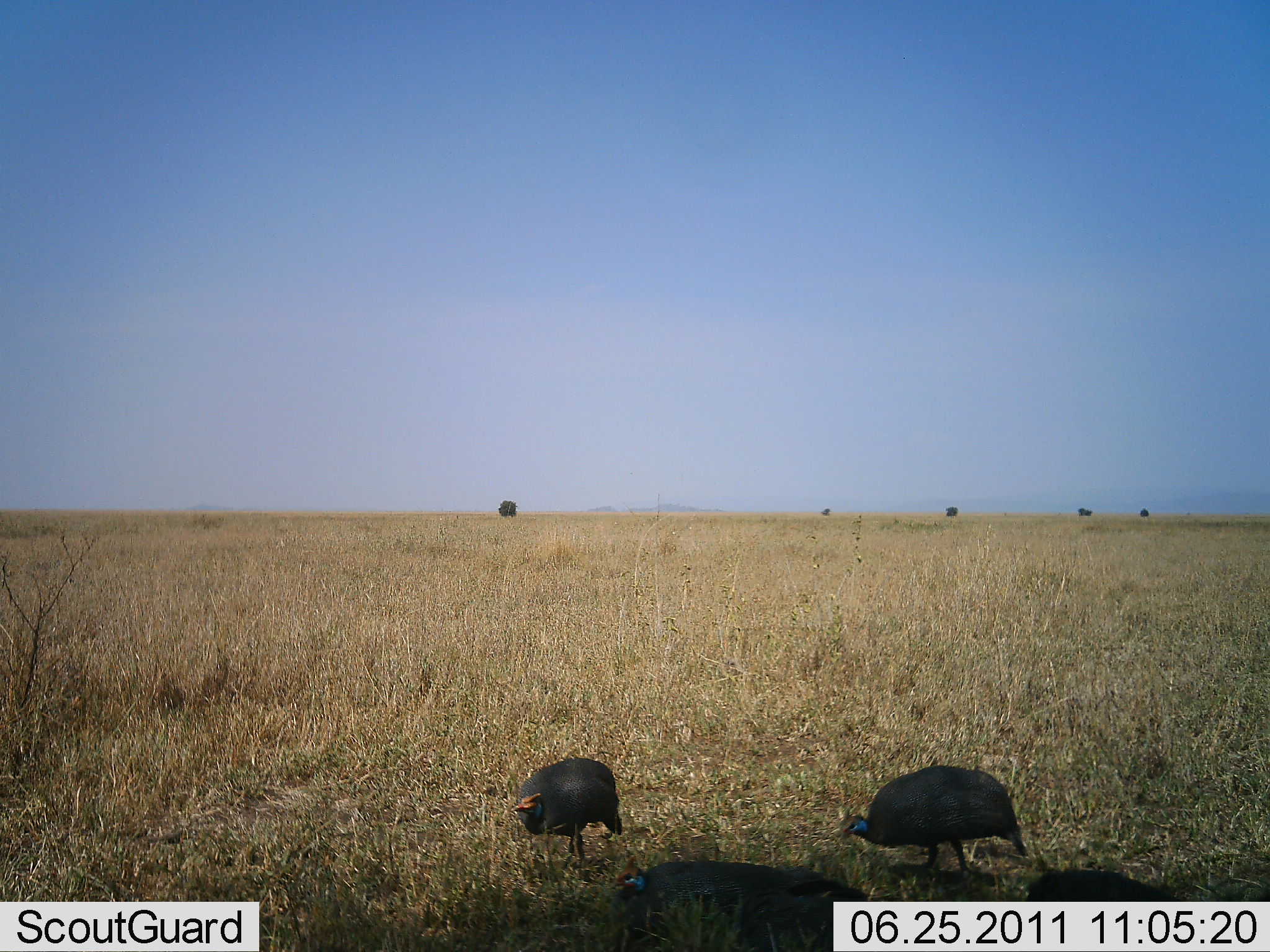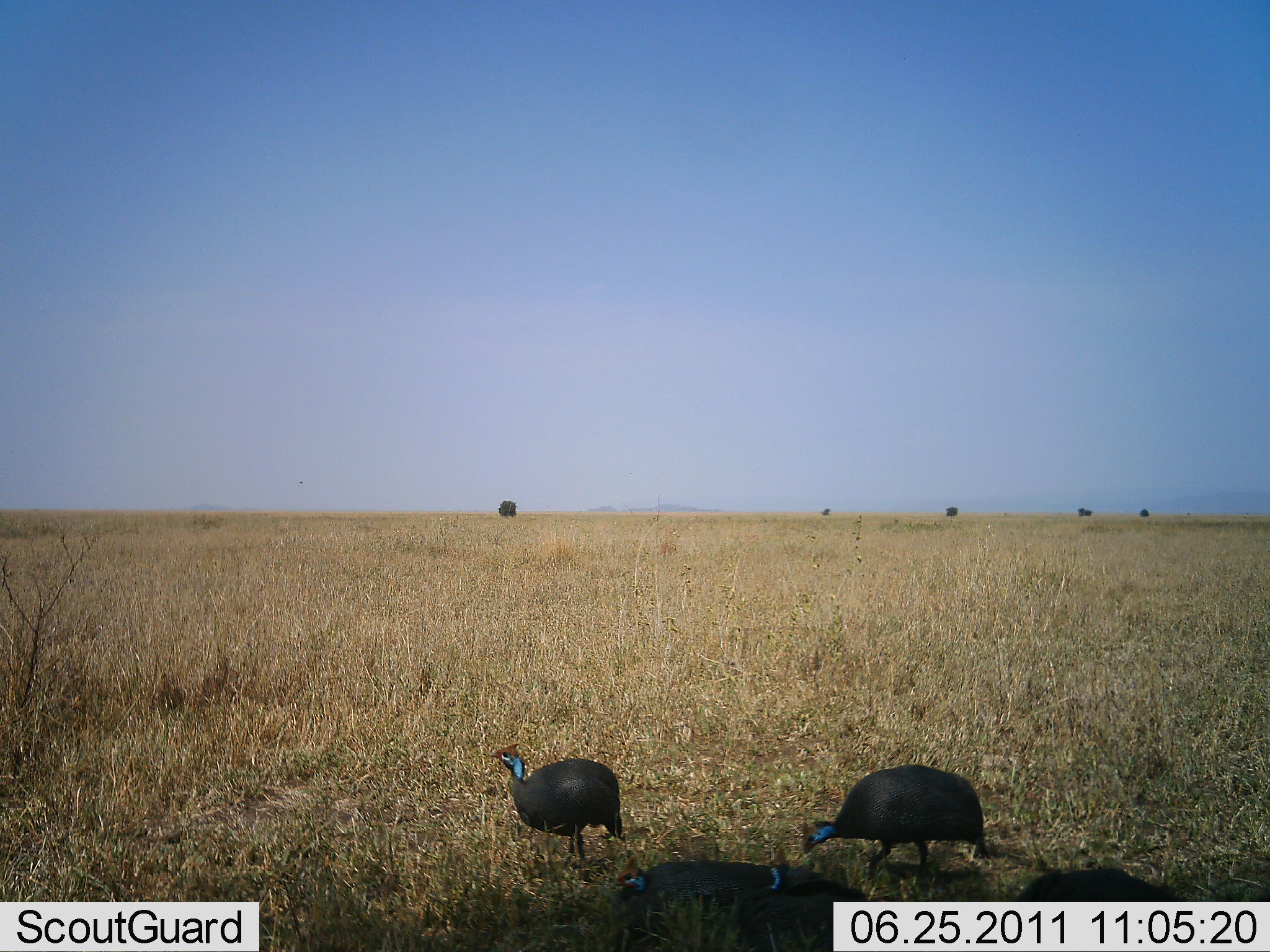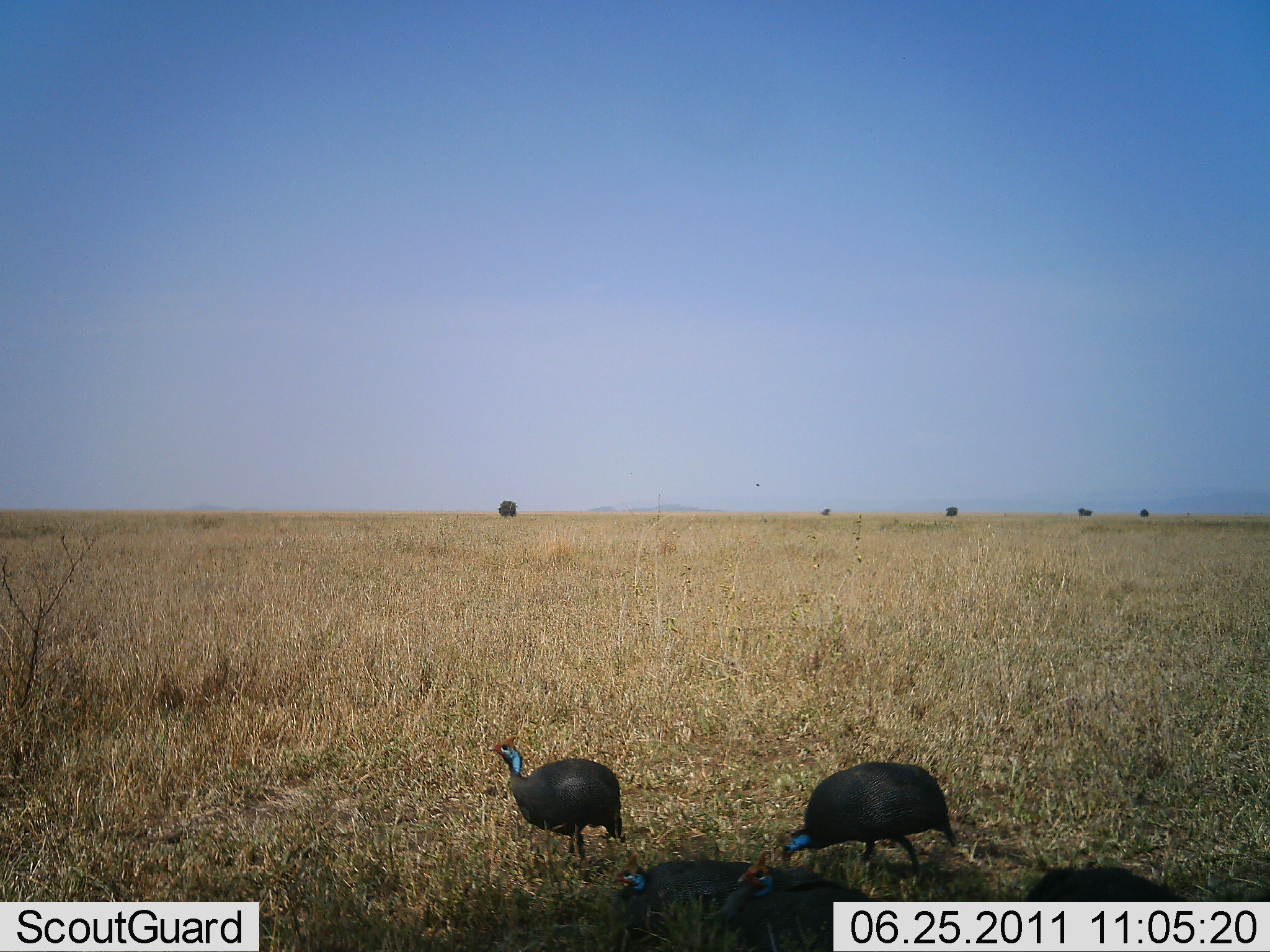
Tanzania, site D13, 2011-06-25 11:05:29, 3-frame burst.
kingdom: Animalia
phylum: Chordata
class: Aves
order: Galliformes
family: Numididae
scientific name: Numididae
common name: guinea fowl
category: guineafowl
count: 4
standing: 75%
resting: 0%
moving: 42%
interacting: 0%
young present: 0%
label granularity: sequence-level